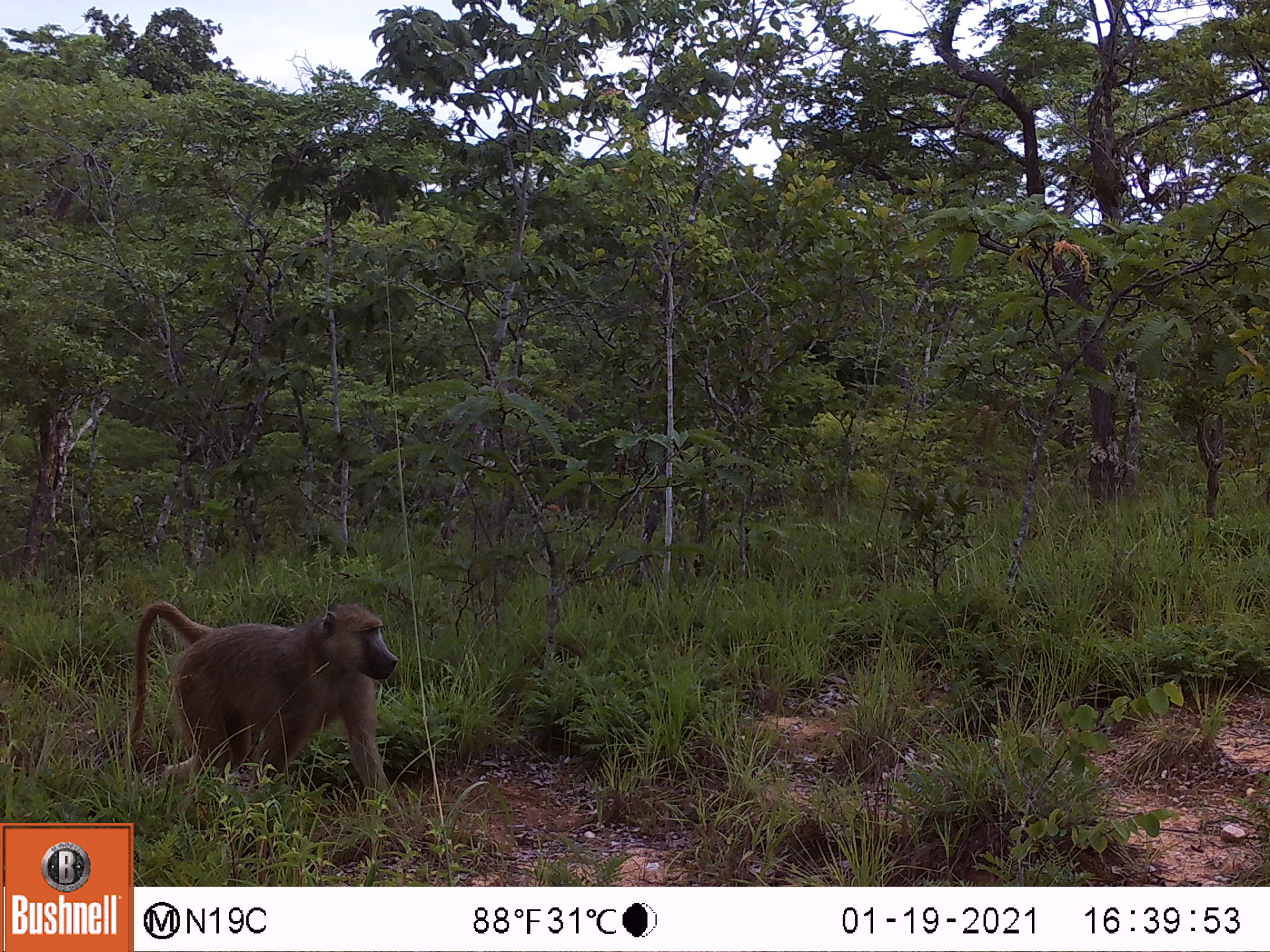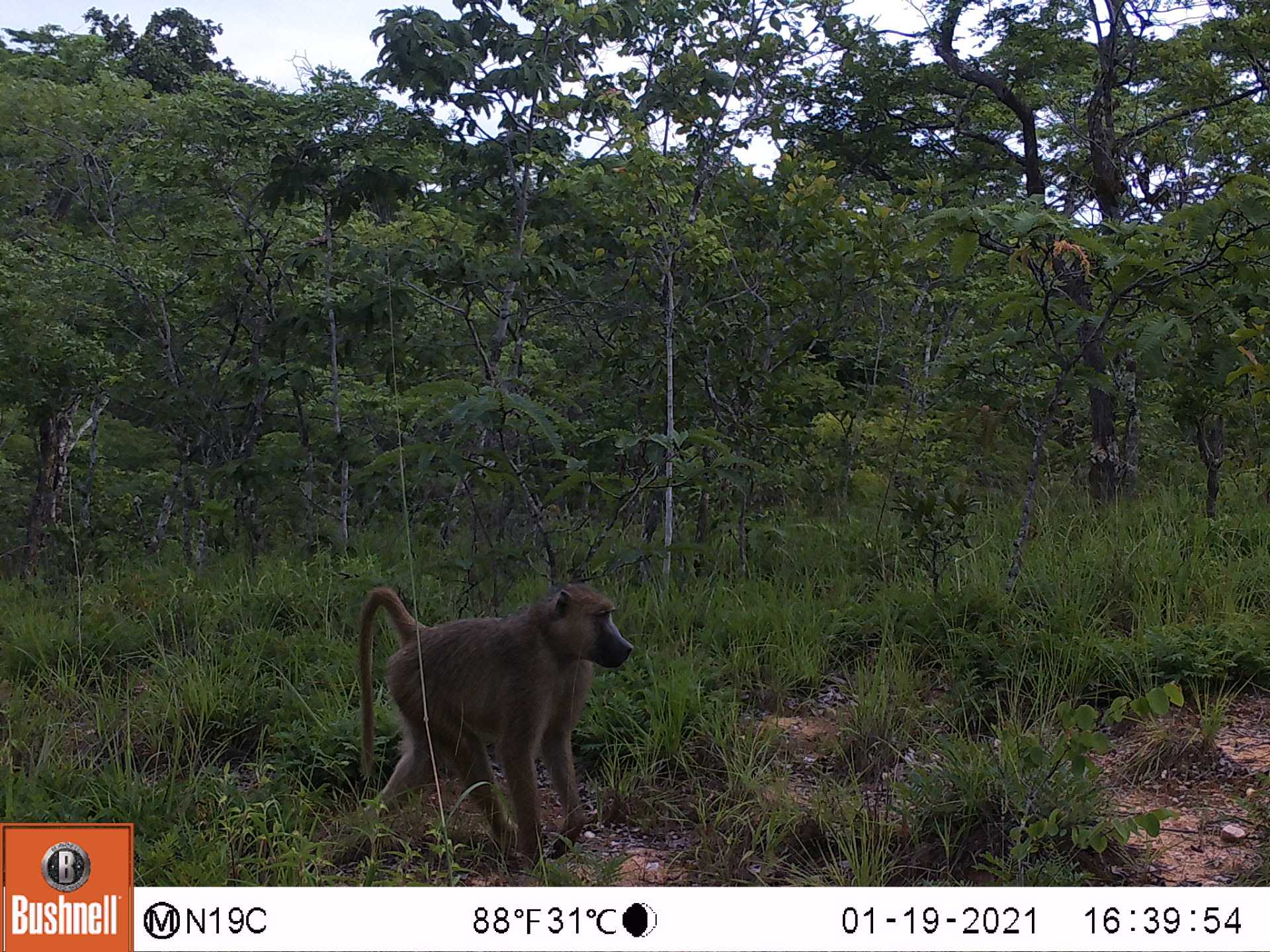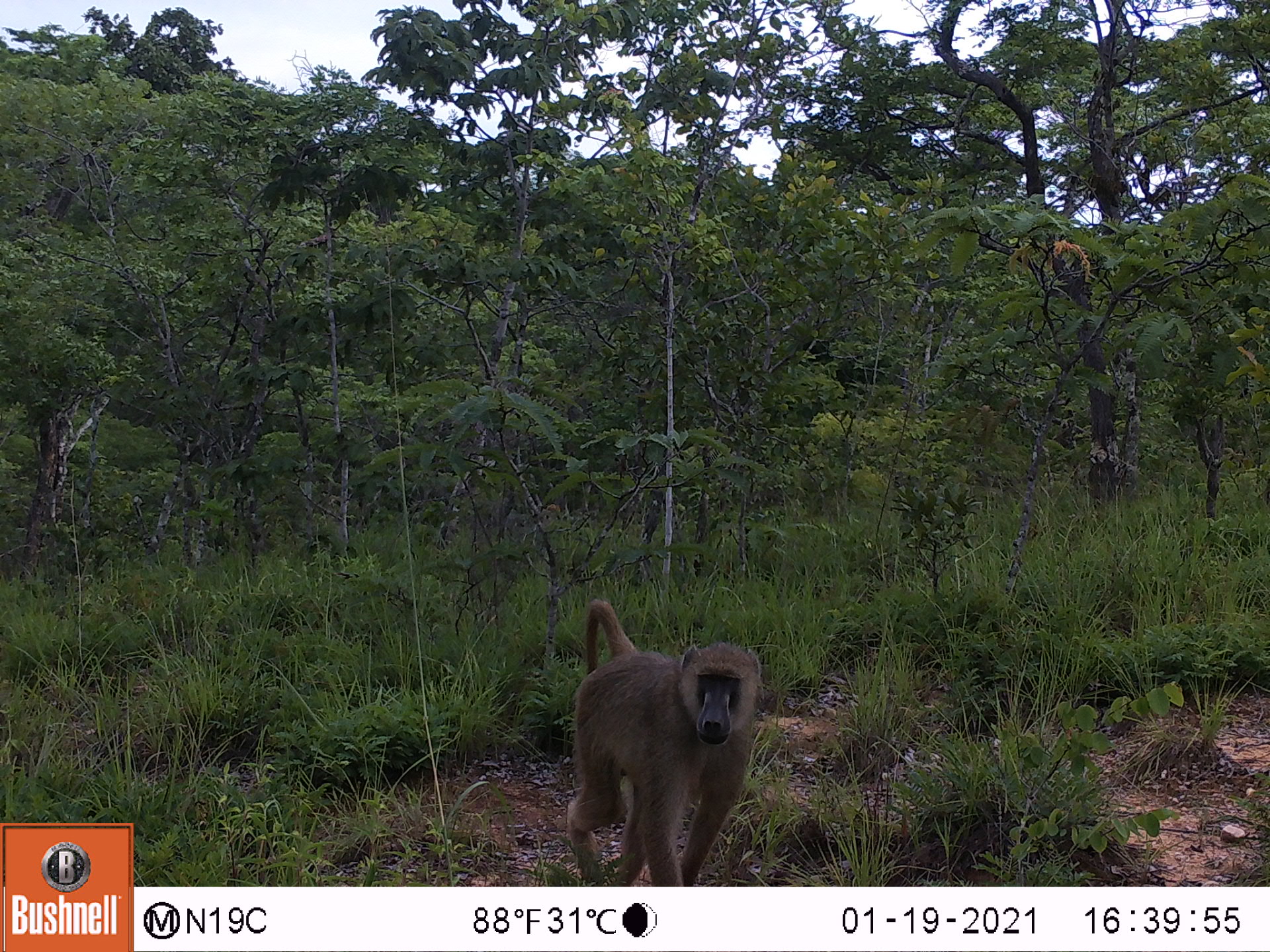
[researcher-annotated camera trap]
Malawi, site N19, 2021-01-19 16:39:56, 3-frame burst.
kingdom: Animalia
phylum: Chordata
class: Mammalia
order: Primates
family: Cercopithecidae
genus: Papio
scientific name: Papio cynocephalus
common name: yellow baboon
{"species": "yellow baboon (Papio cynocephalus)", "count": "1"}